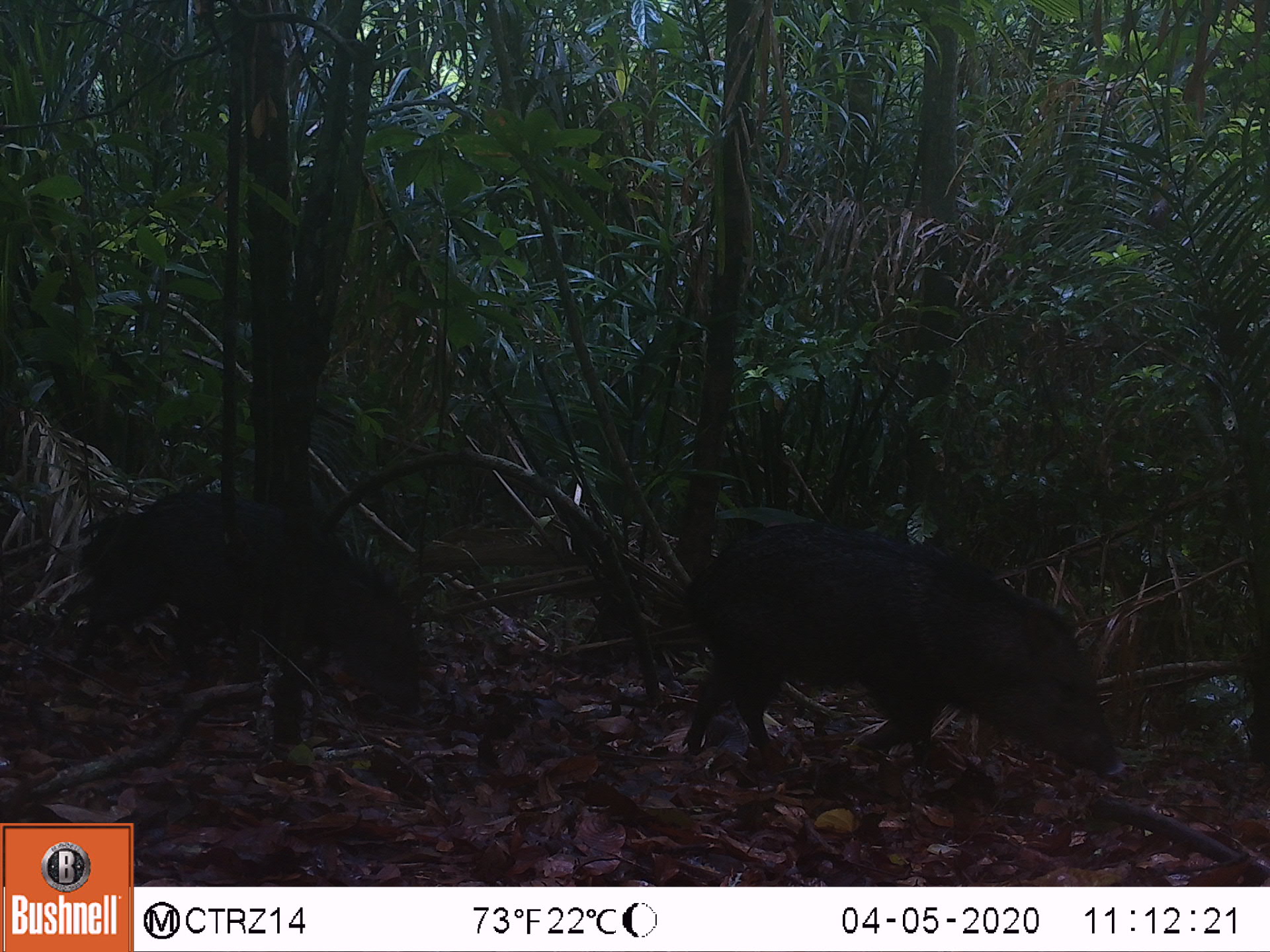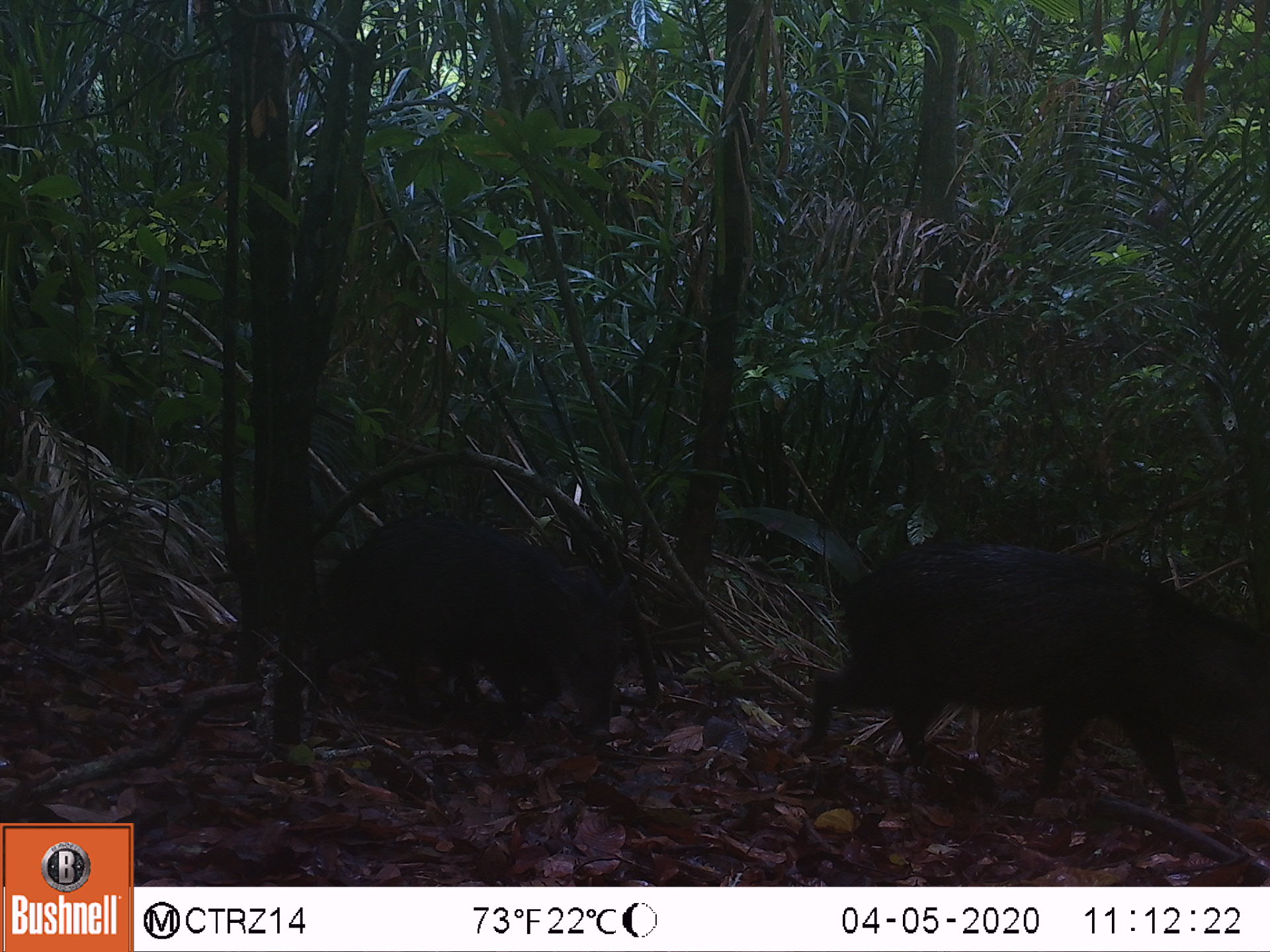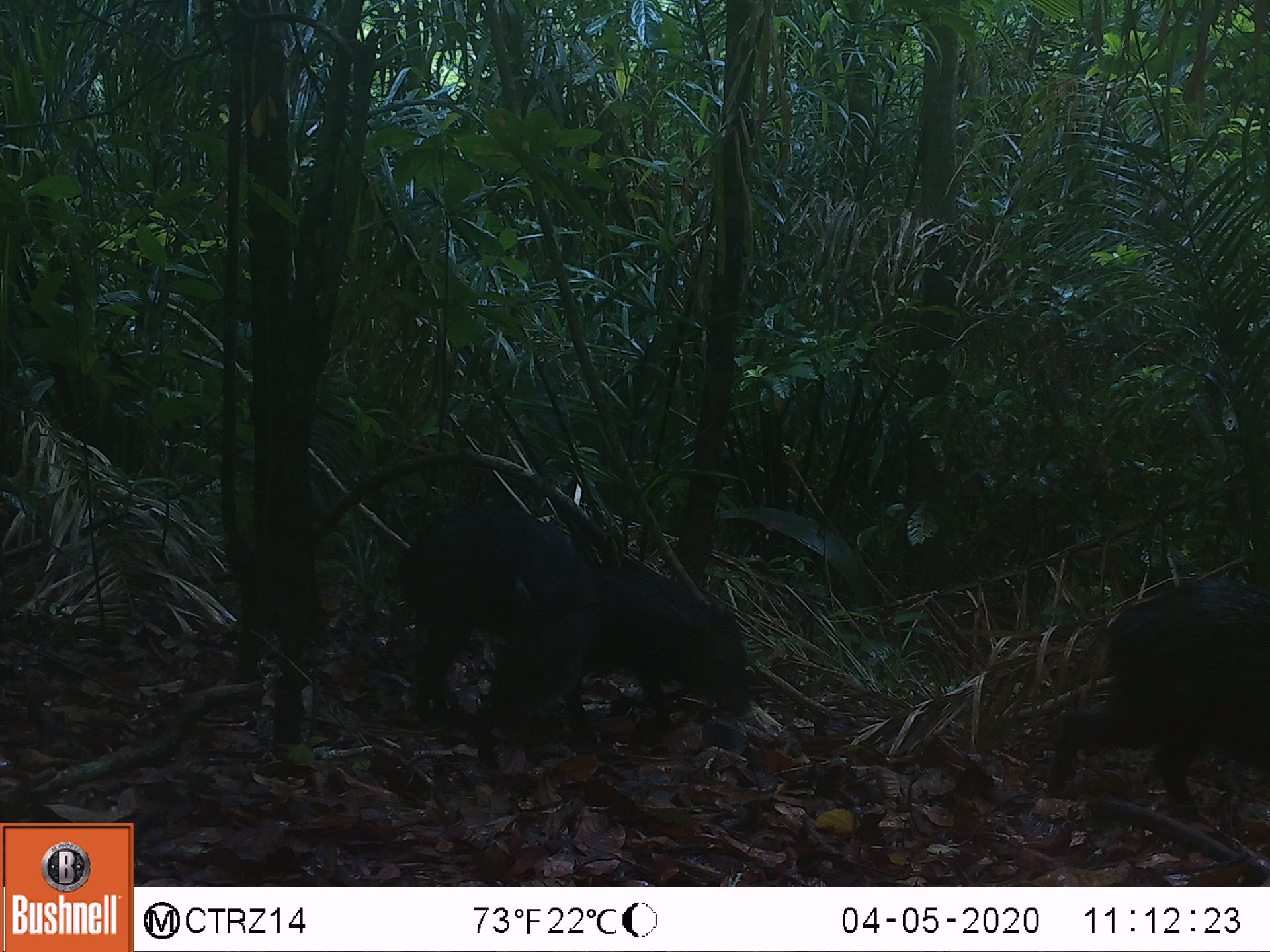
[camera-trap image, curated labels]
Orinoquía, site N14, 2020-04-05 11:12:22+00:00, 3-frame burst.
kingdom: Animalia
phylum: Chordata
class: Mammalia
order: Artiodactyla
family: Tayassuidae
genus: Pecari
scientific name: Pecari tajacu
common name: collared peccary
Collared peccary (Pecari tajacu).